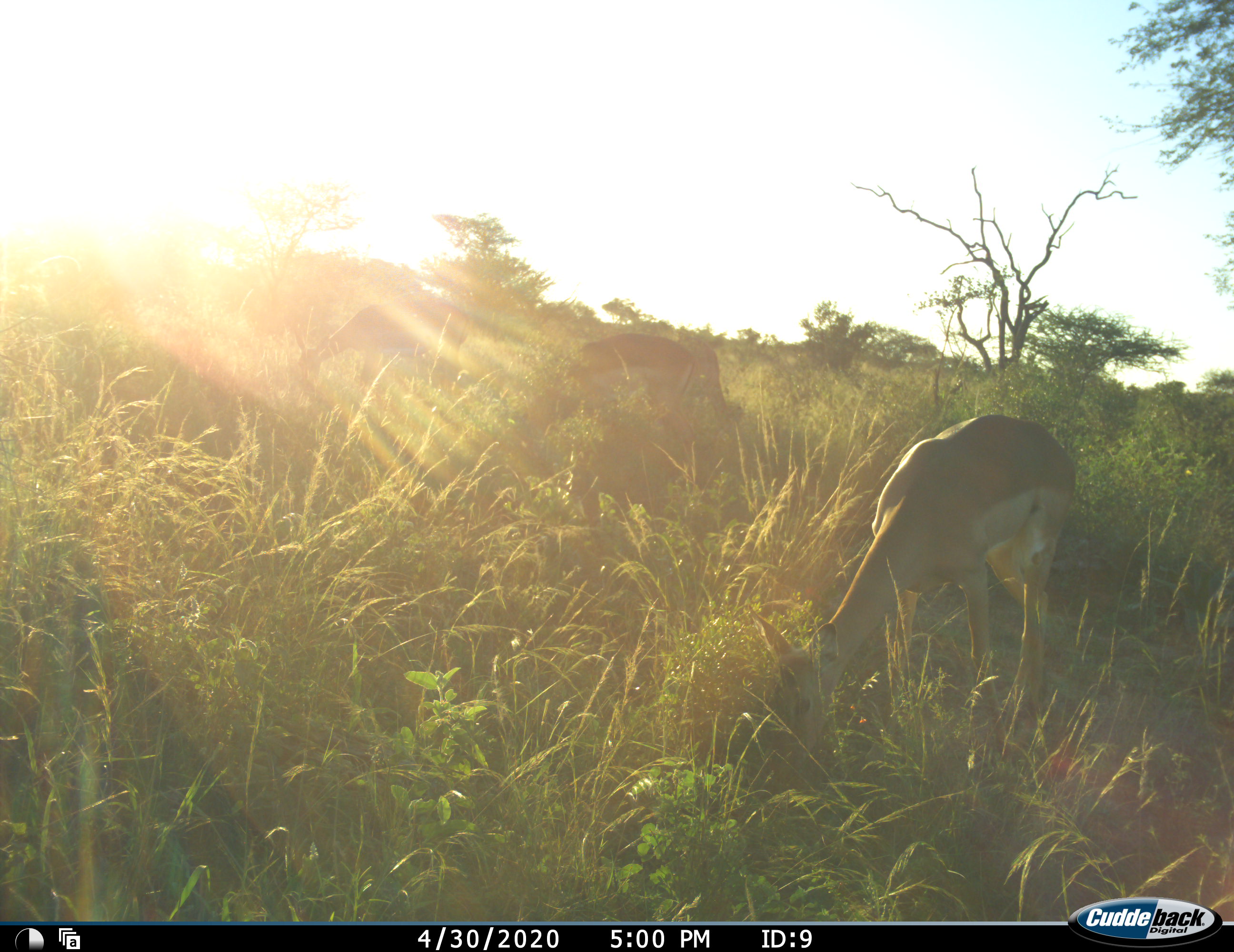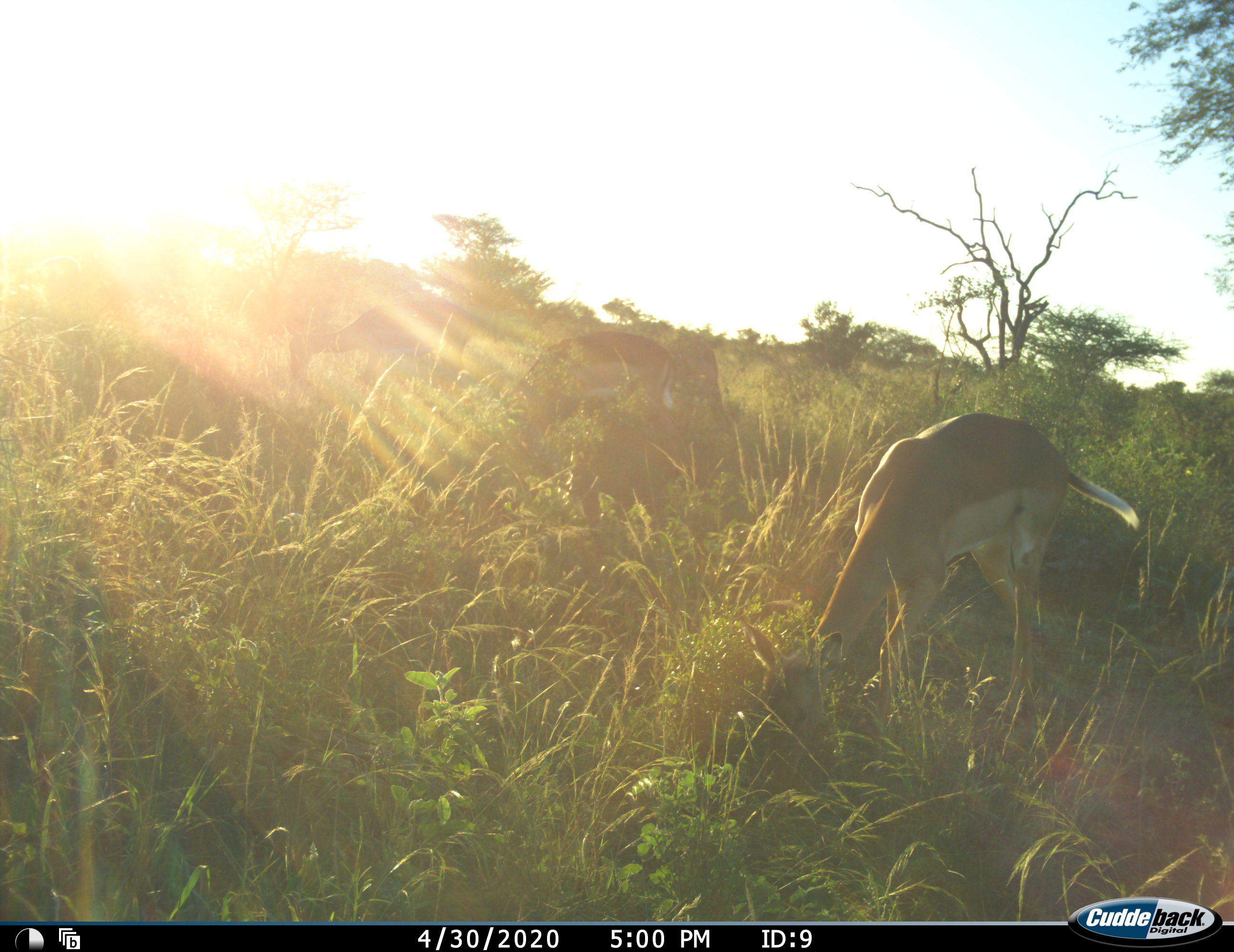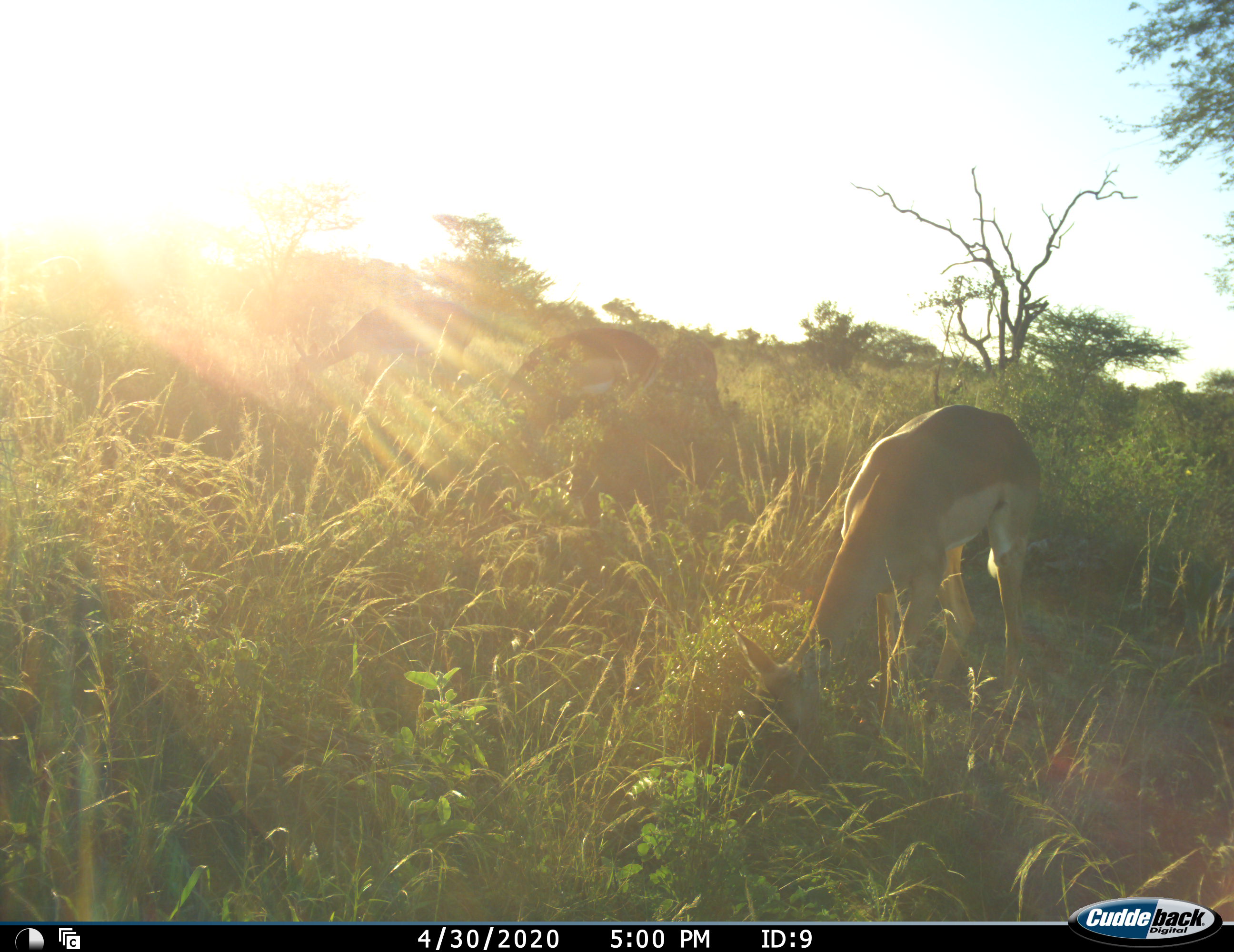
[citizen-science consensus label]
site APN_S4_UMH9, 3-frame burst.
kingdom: Animalia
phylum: Chordata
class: Mammalia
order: Artiodactyla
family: Bovidae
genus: Aepyceros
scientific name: Aepyceros melampus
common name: impala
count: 4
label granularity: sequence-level